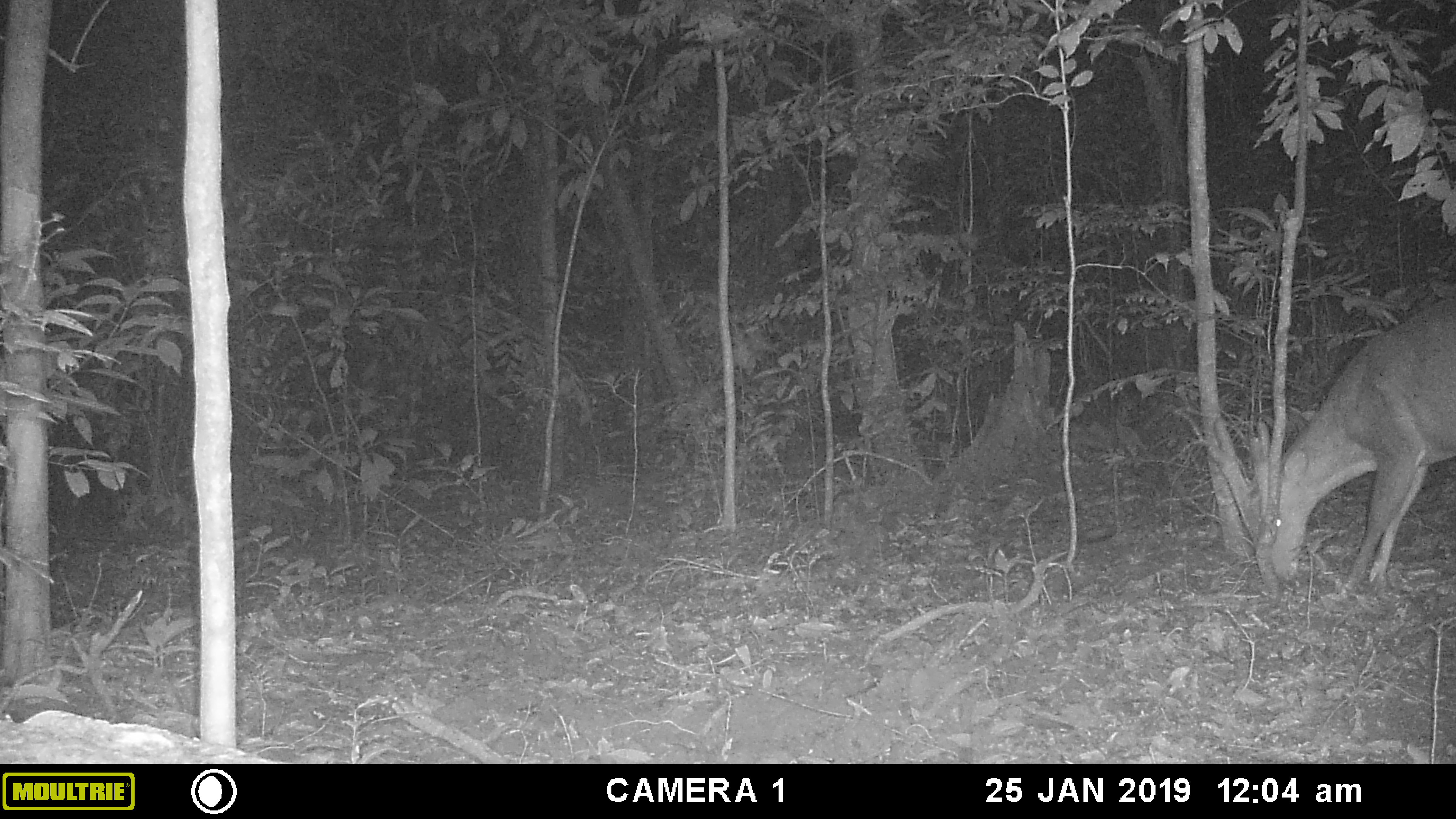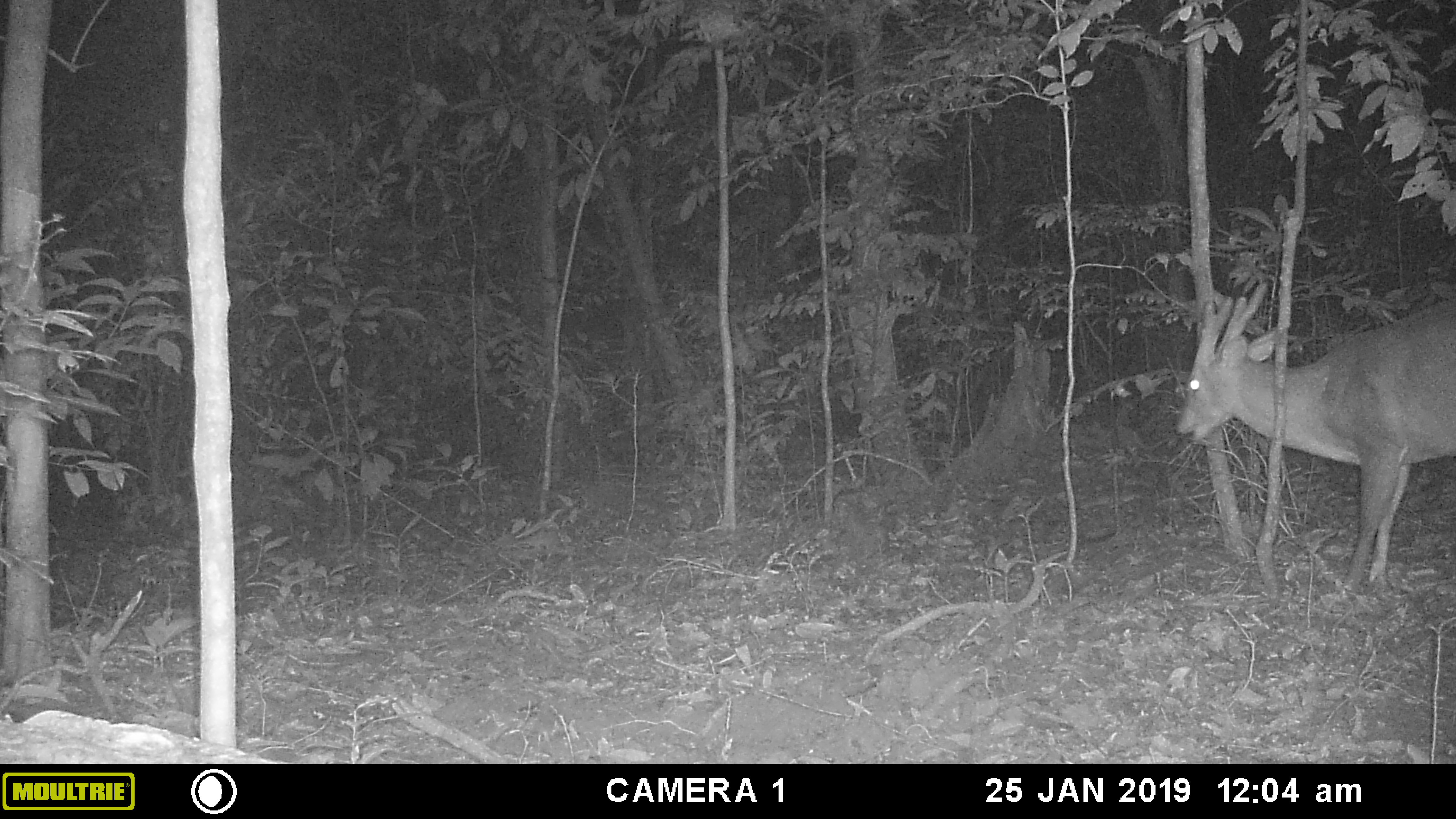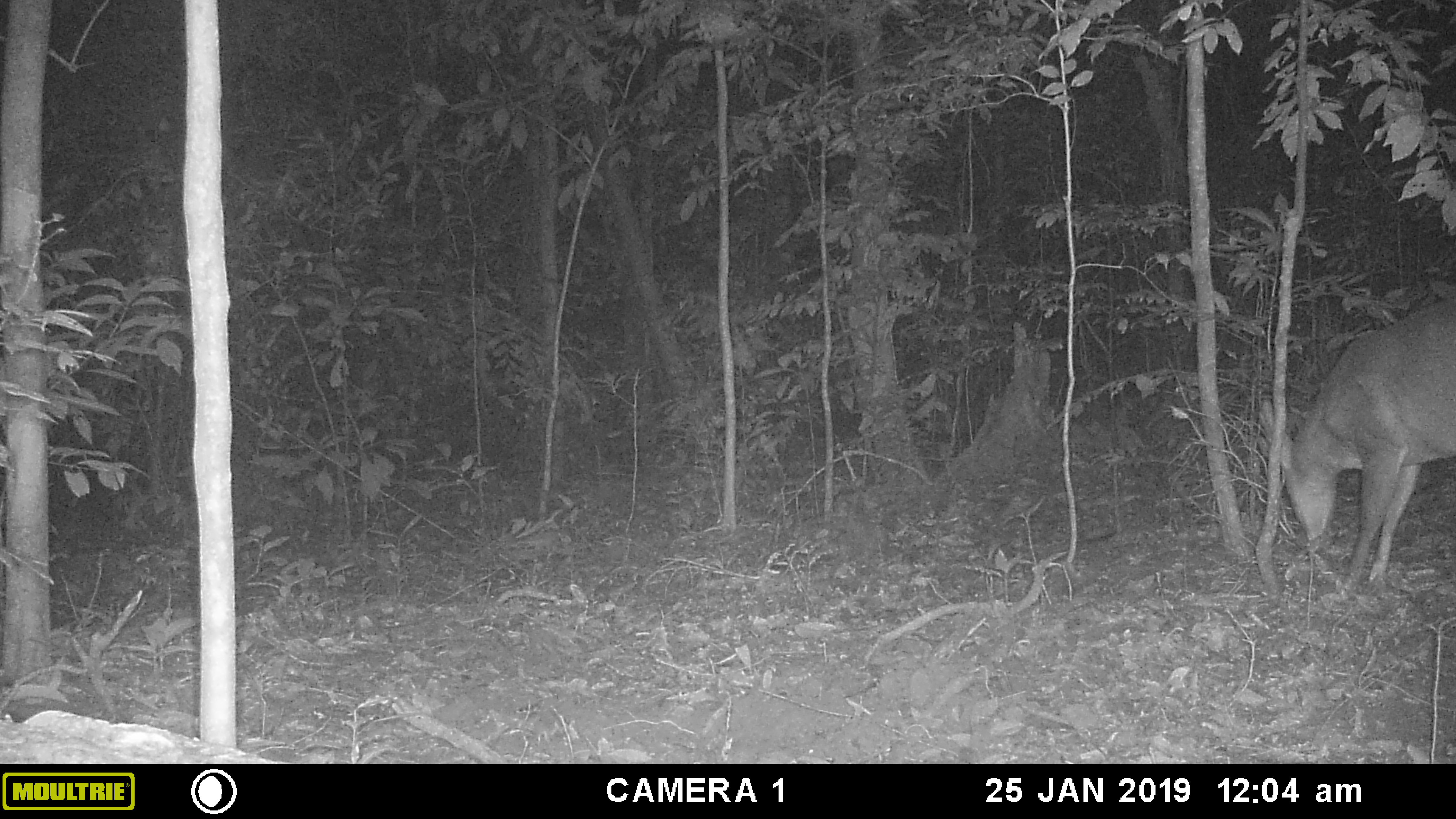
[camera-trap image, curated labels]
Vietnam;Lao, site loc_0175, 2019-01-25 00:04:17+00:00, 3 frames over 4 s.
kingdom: Animalia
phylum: Chordata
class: Mammalia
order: Artiodactyla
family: Cervidae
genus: Muntiacus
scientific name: Muntiacus vuquangensis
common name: large-antlered muntjac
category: large antlered muntjac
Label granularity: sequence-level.